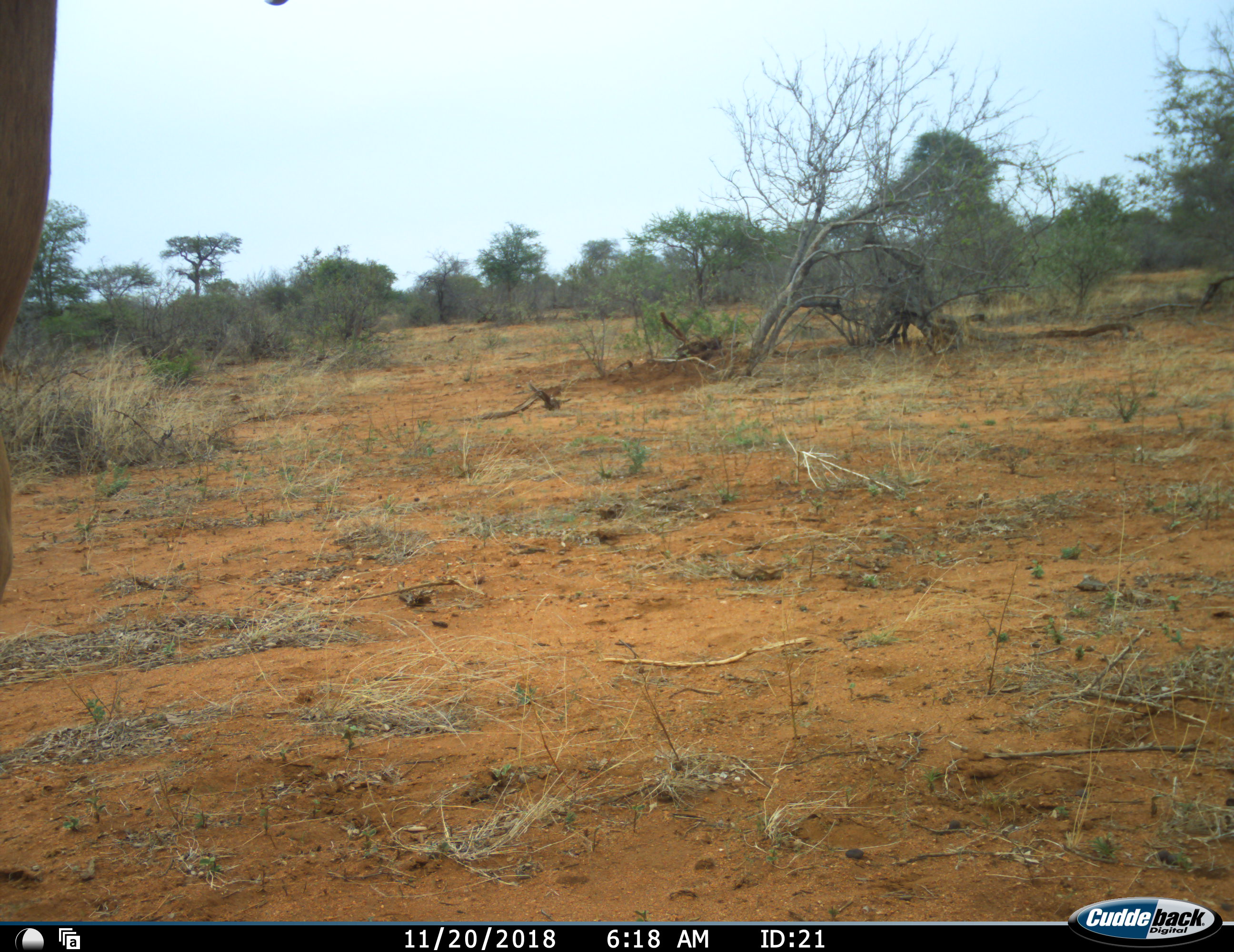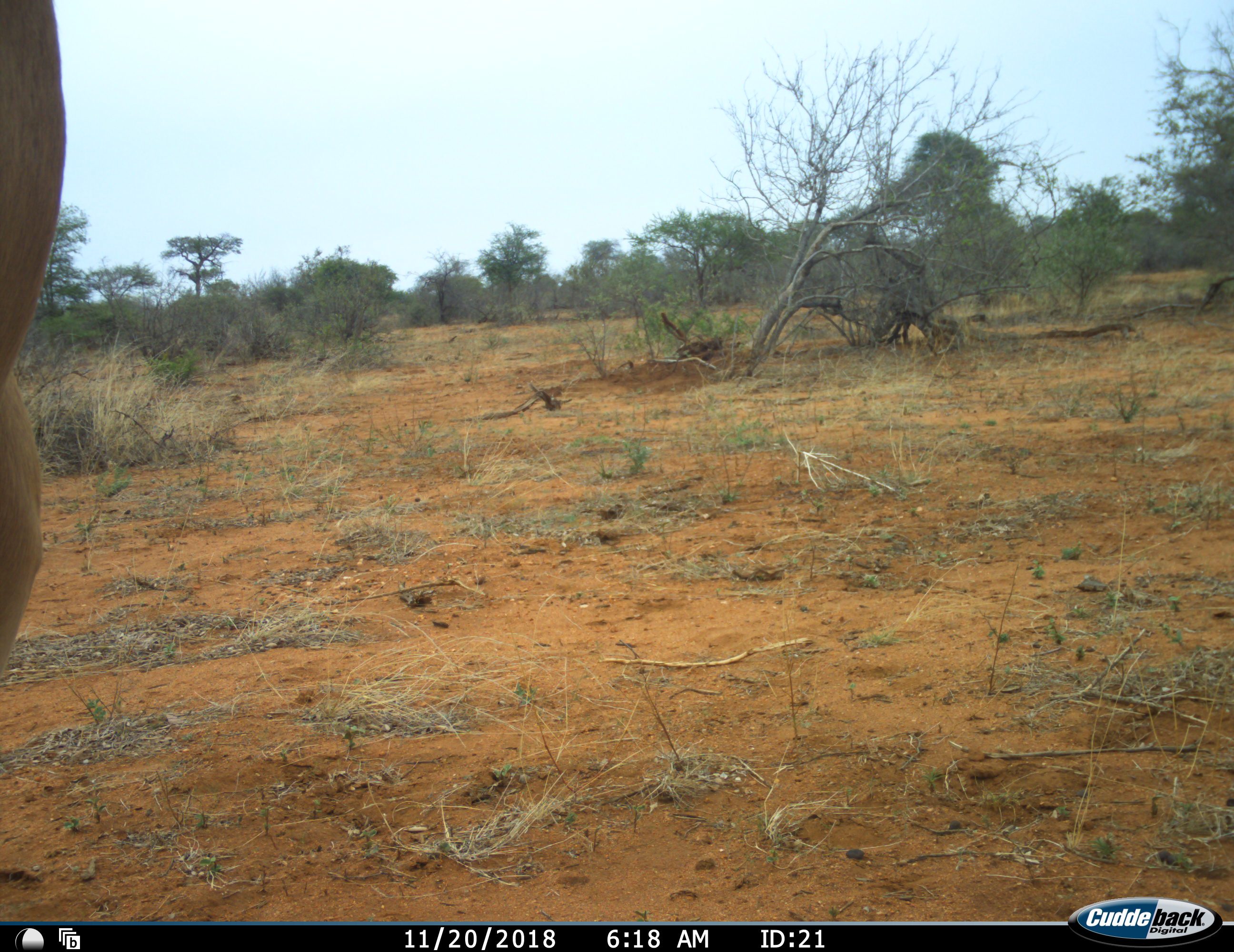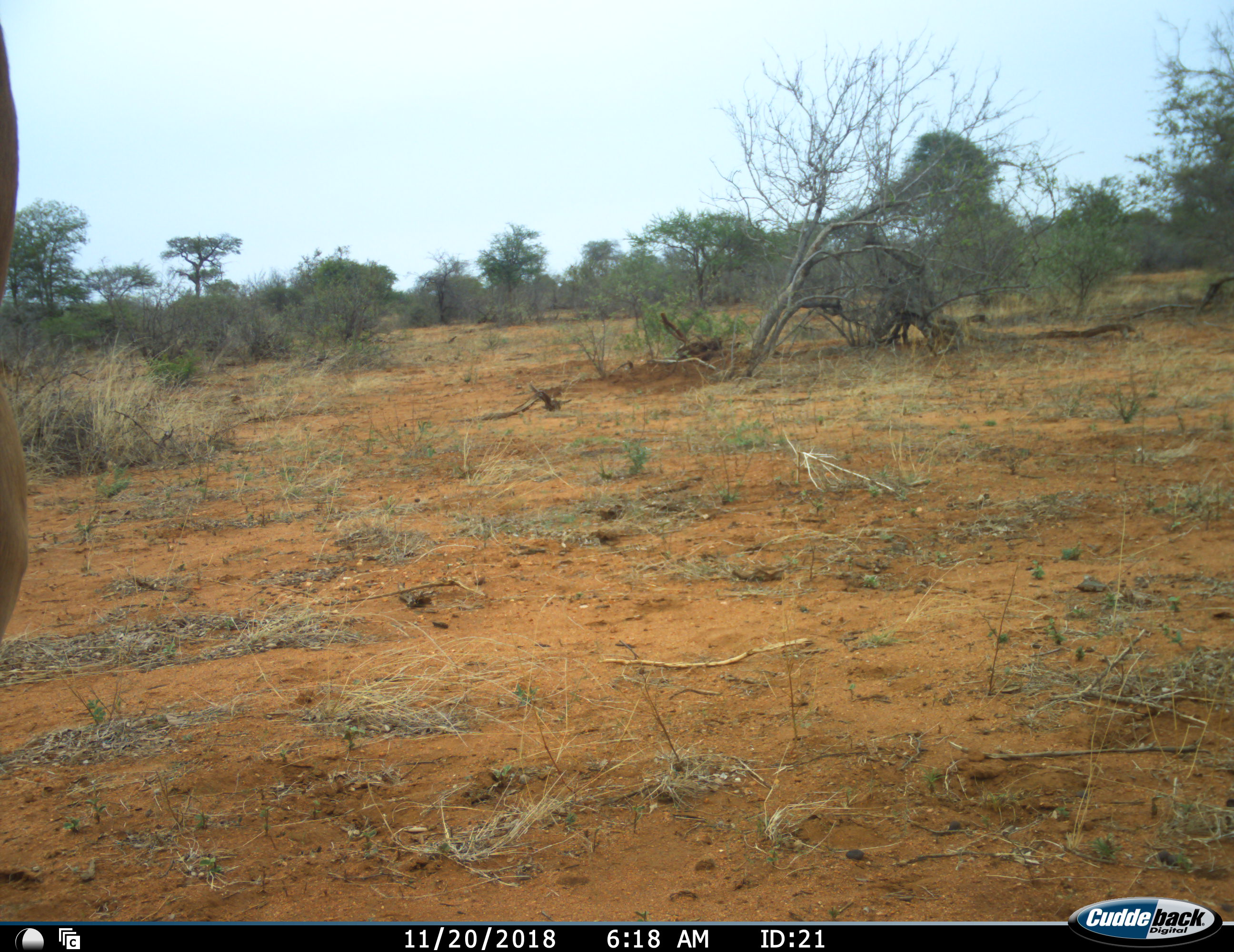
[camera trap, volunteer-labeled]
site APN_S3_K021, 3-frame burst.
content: unidentified animal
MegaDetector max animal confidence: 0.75